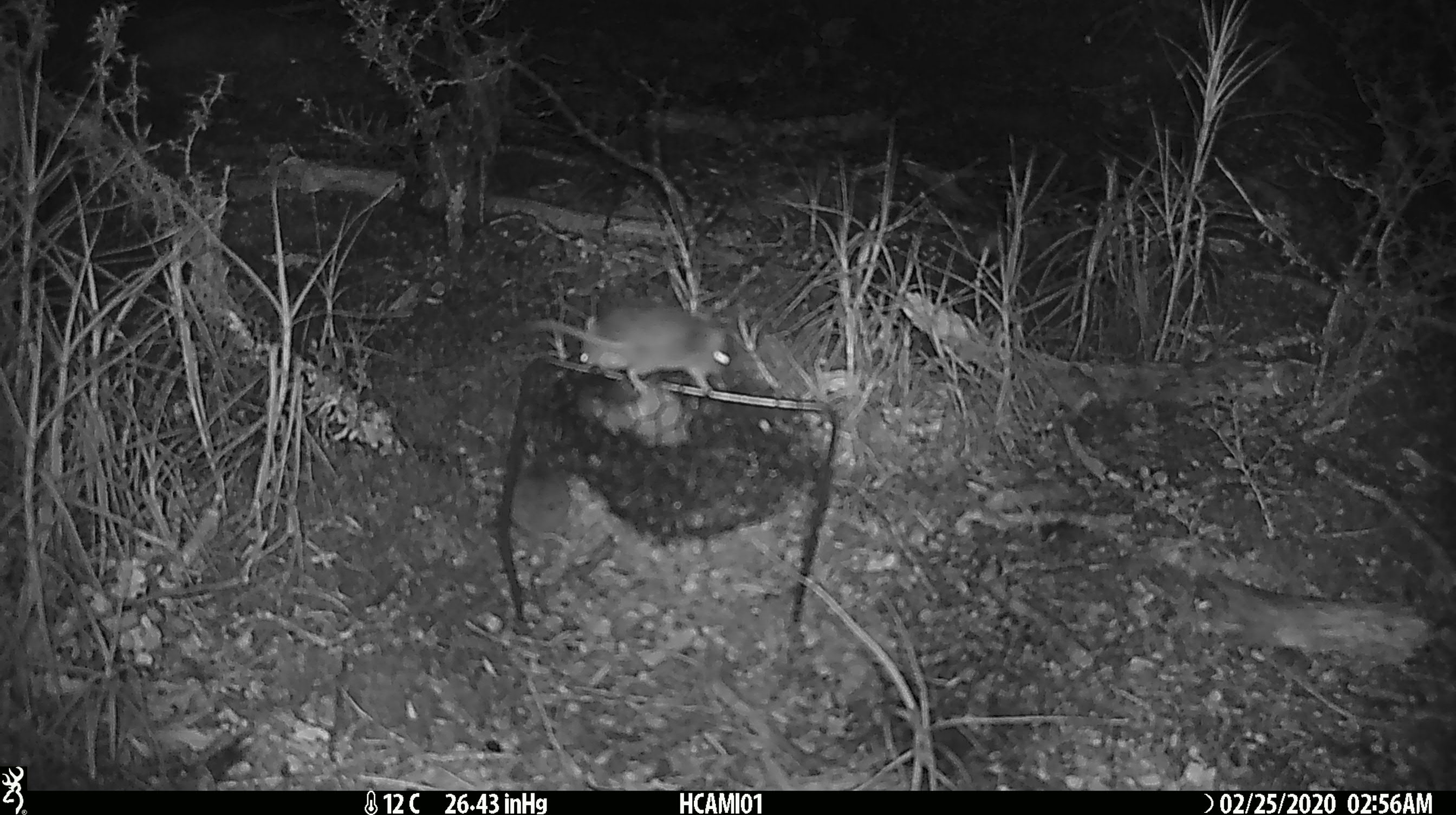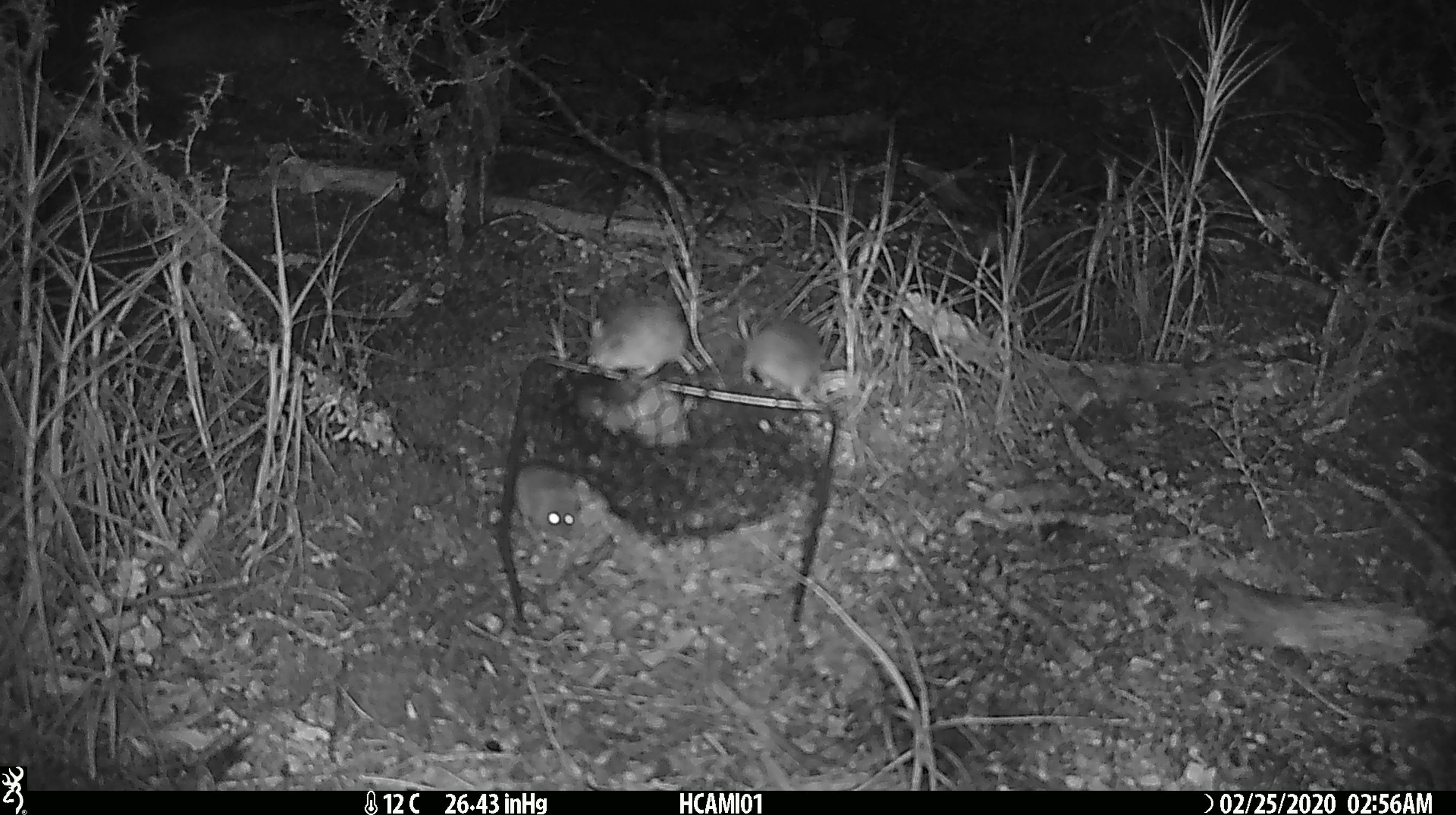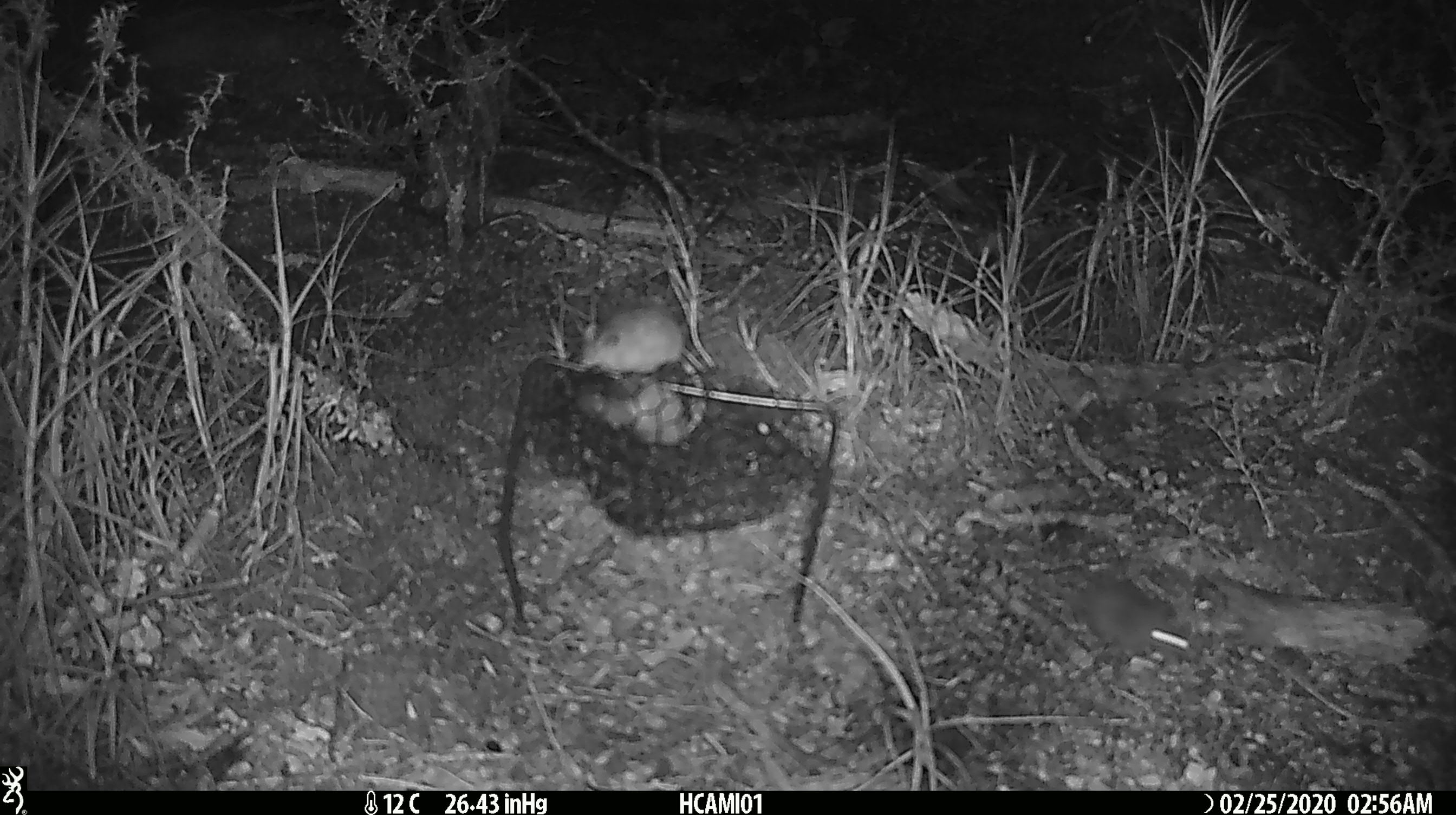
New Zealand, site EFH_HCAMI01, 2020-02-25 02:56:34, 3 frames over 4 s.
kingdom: Animalia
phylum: Chordata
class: Mammalia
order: Rodentia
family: Muridae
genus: Mus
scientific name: Mus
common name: mouse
Mouse (Mus).